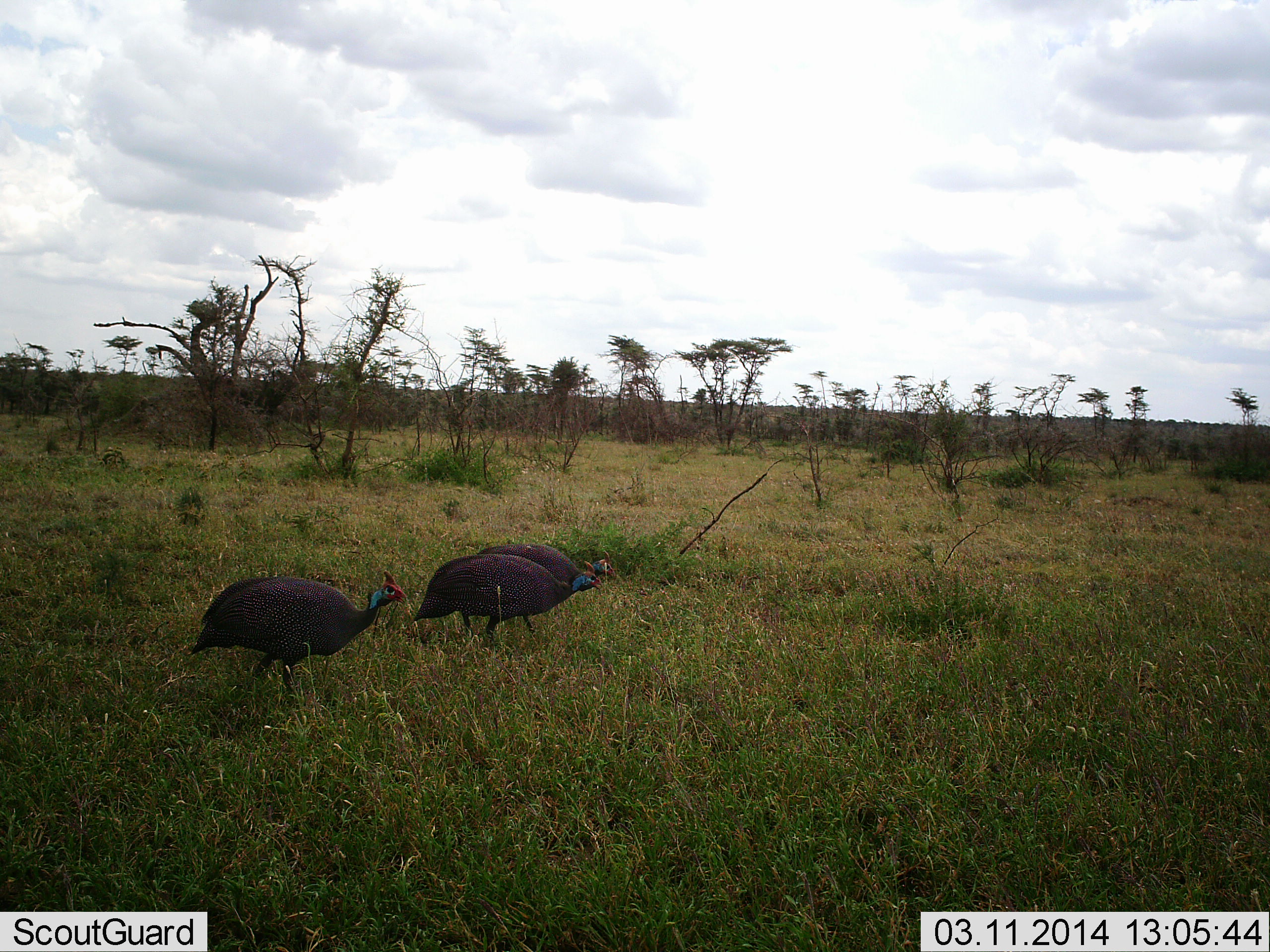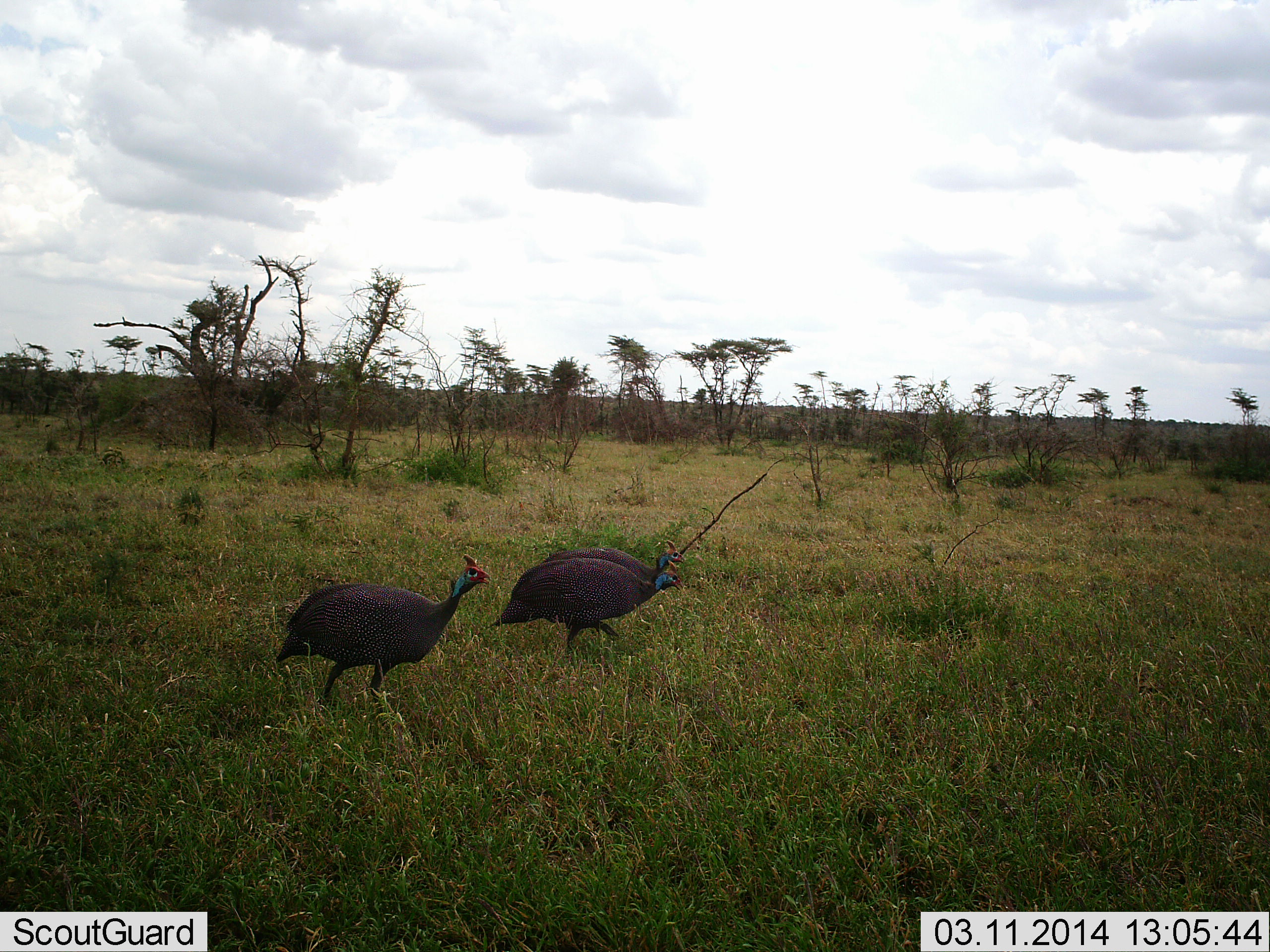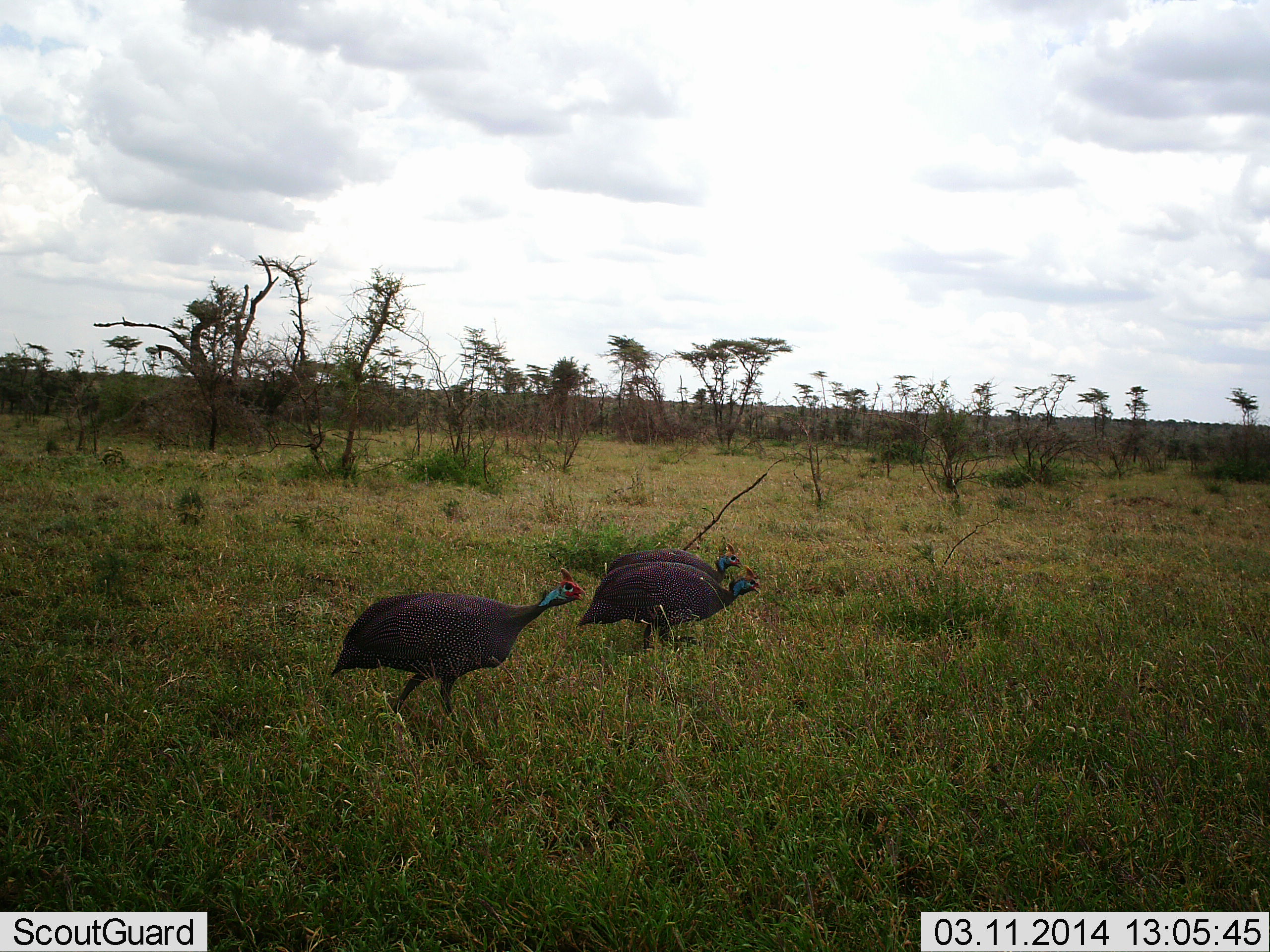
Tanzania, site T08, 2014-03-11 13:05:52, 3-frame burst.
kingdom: Animalia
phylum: Chordata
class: Aves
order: Galliformes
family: Numididae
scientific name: Numididae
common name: guinea fowl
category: guineafowl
Guineafowl (guinea fowl) (Numididae), count 3. Behavior (volunteer vote fractions): standing 10%, resting 0%, moving 90%, interacting 0%. Young present (vote fraction): 0%. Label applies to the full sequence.